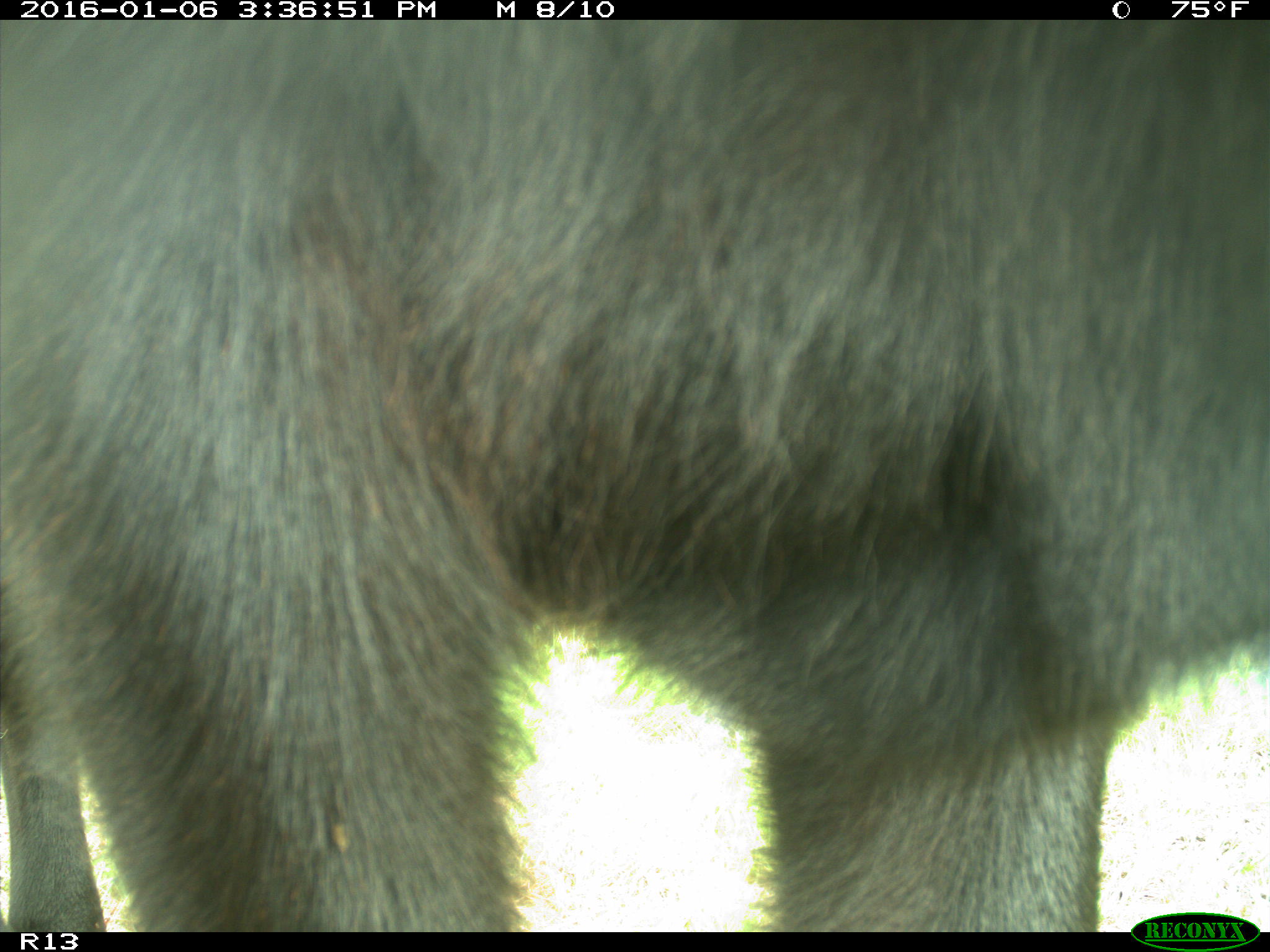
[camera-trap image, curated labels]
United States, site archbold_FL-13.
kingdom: Animalia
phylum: Chordata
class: Mammalia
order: Artiodactyla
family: Bovidae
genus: Bos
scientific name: Bos taurus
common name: domestic cow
Bos taurus (domestic cow).